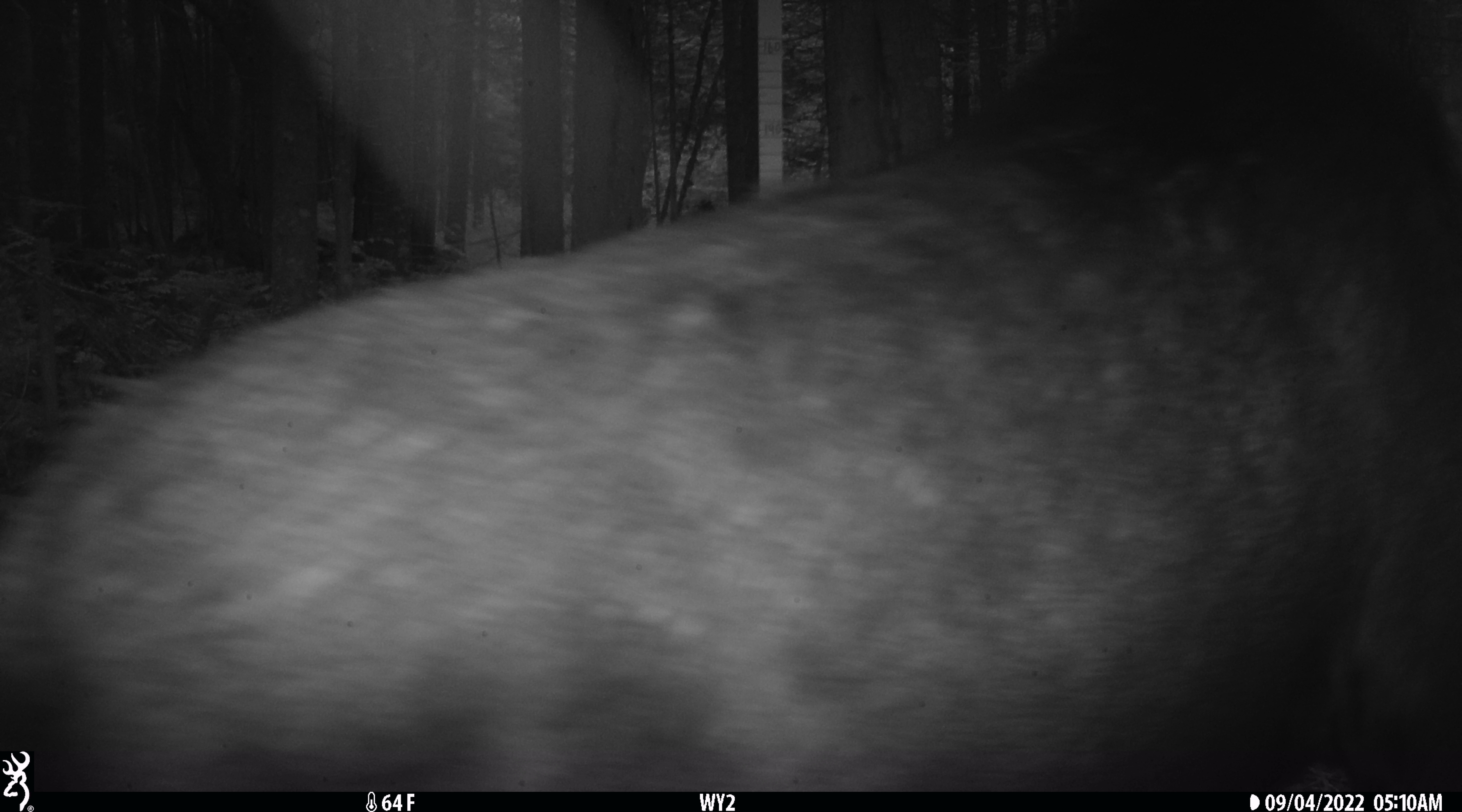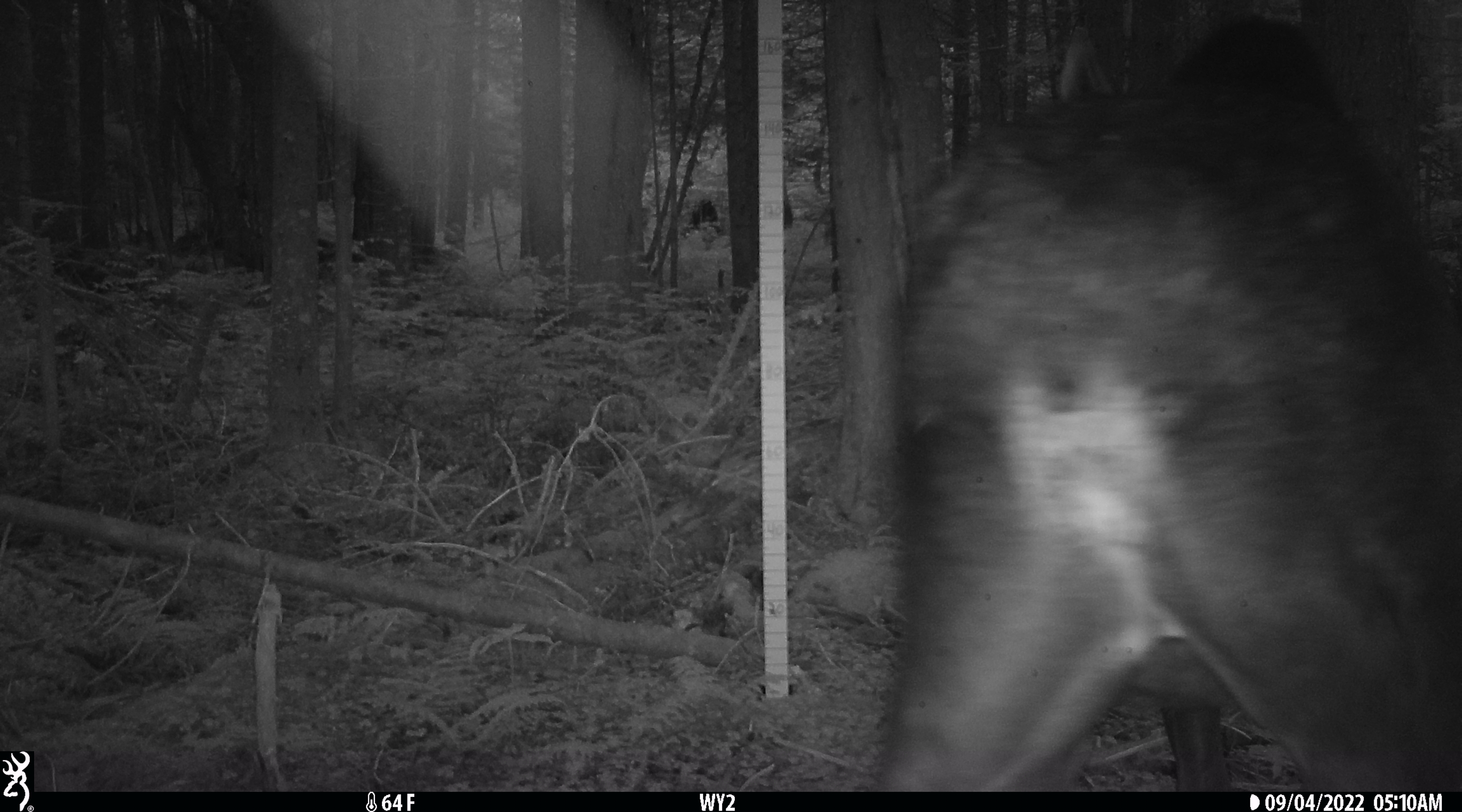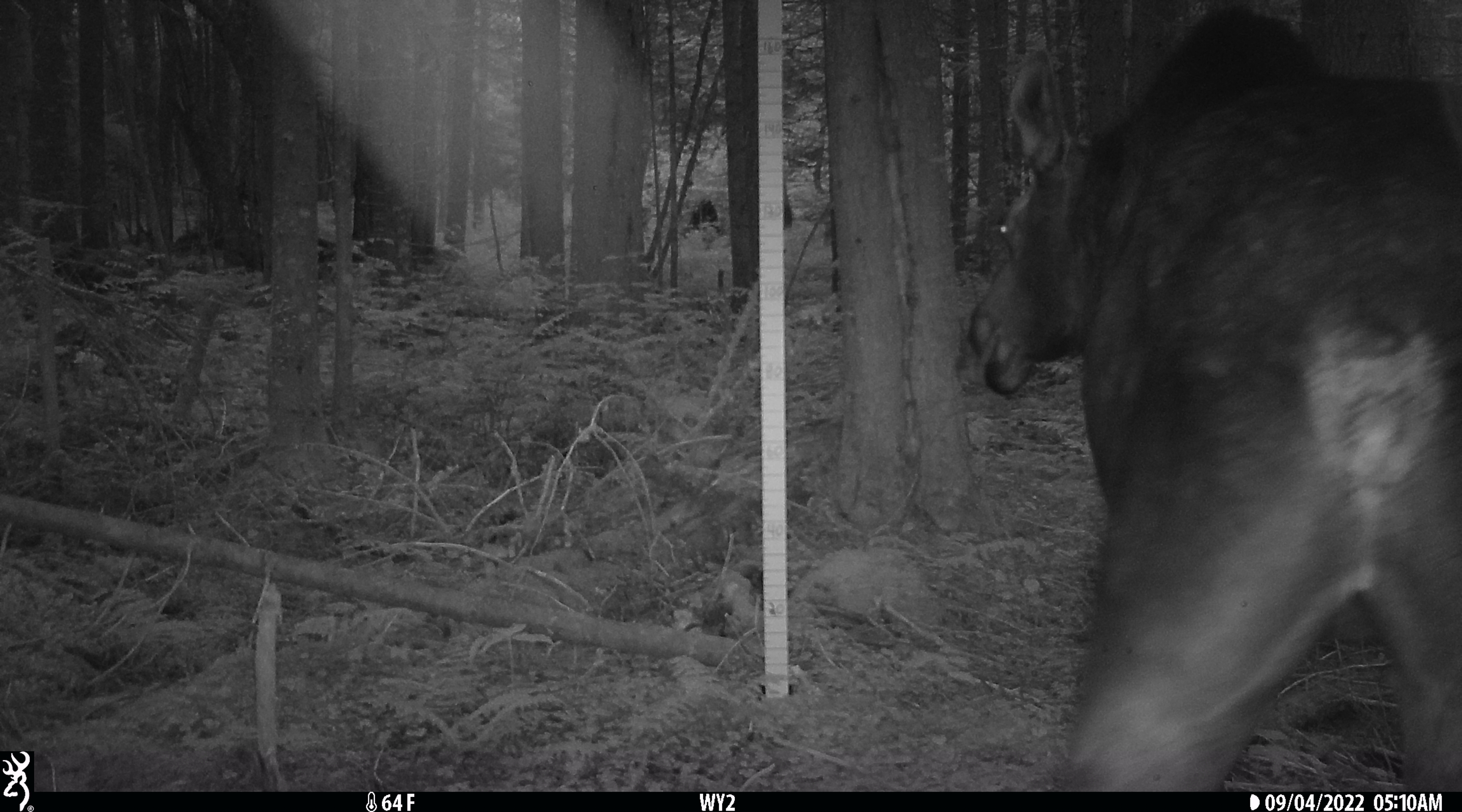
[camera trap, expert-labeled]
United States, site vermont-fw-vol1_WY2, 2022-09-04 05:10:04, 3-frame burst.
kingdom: Animalia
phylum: Chordata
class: Mammalia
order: Artiodactyla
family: Cervidae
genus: Alces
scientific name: Alces alces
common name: moose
Moose (Alces alces).